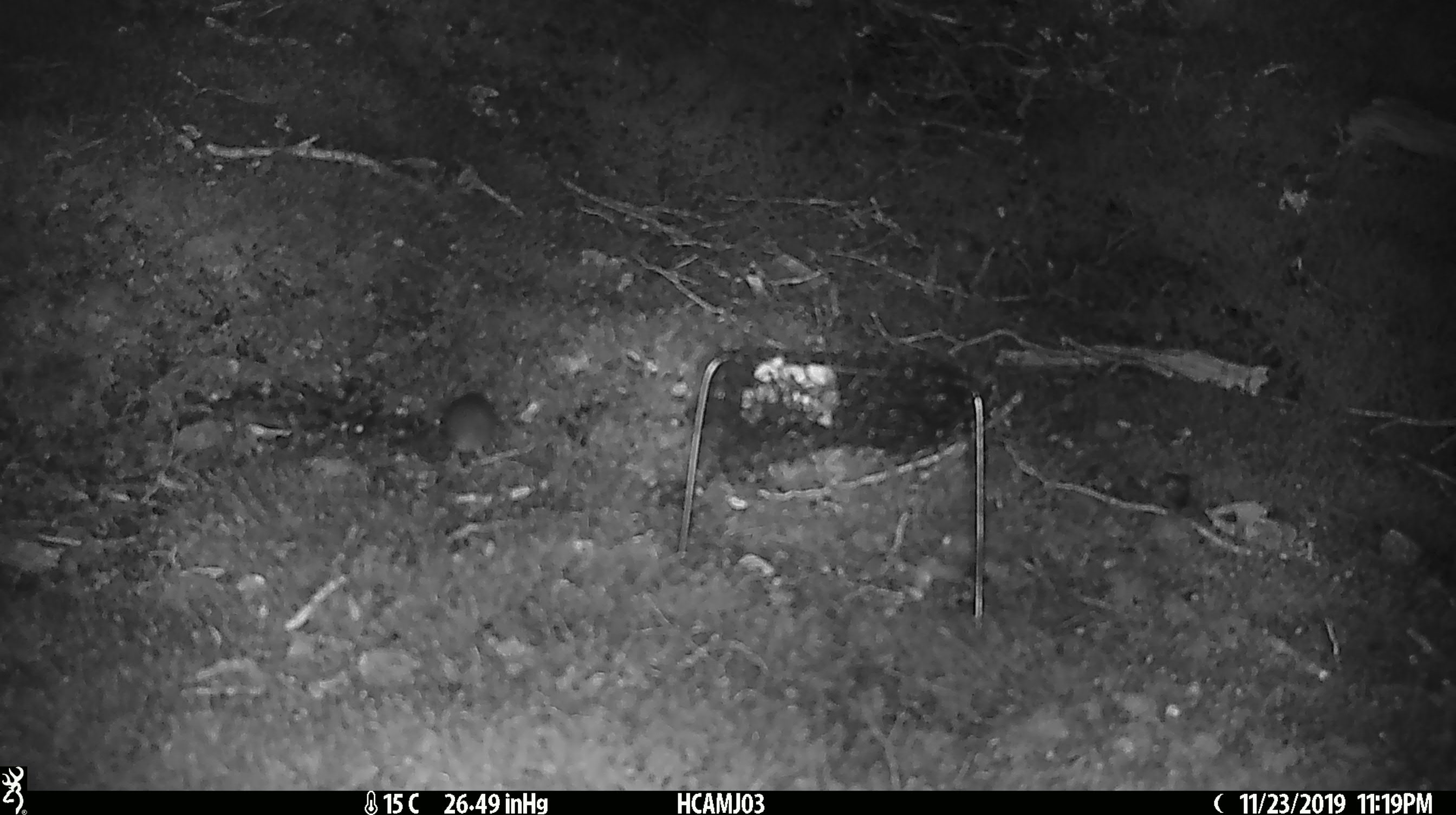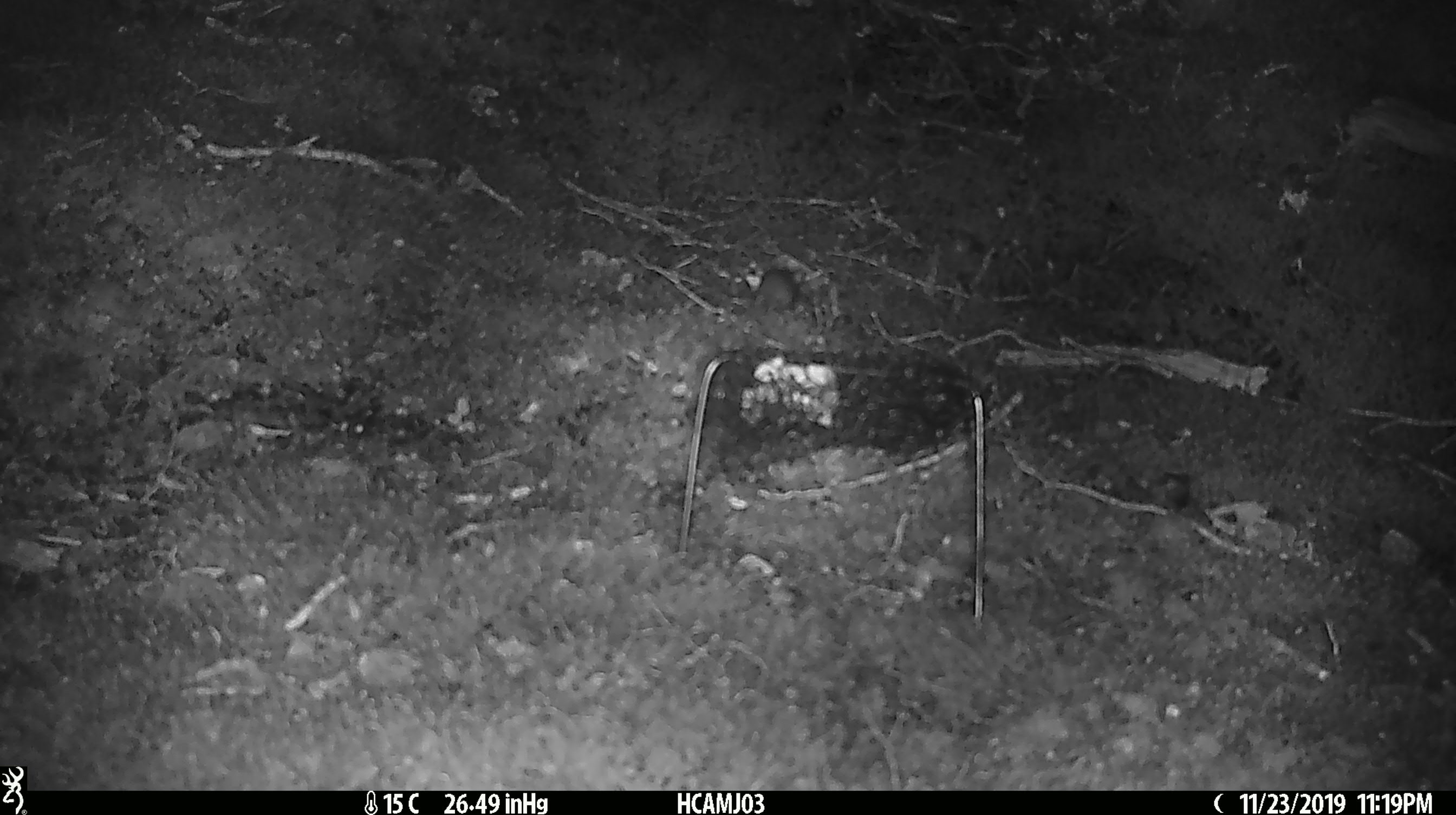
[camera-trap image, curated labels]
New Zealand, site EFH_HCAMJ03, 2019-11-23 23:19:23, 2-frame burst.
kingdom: Animalia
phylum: Chordata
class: Mammalia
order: Rodentia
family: Muridae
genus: Mus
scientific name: Mus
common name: mouse